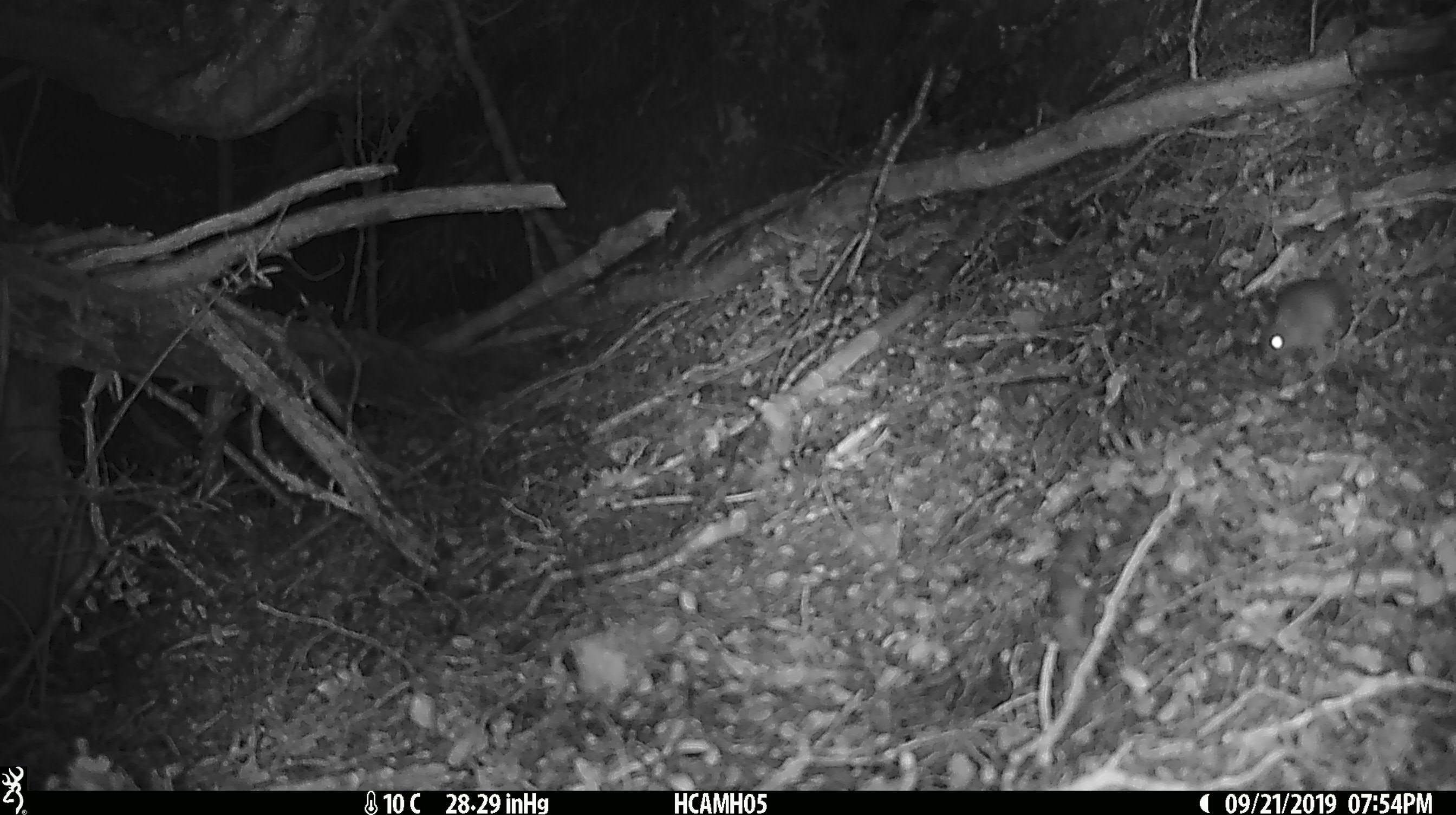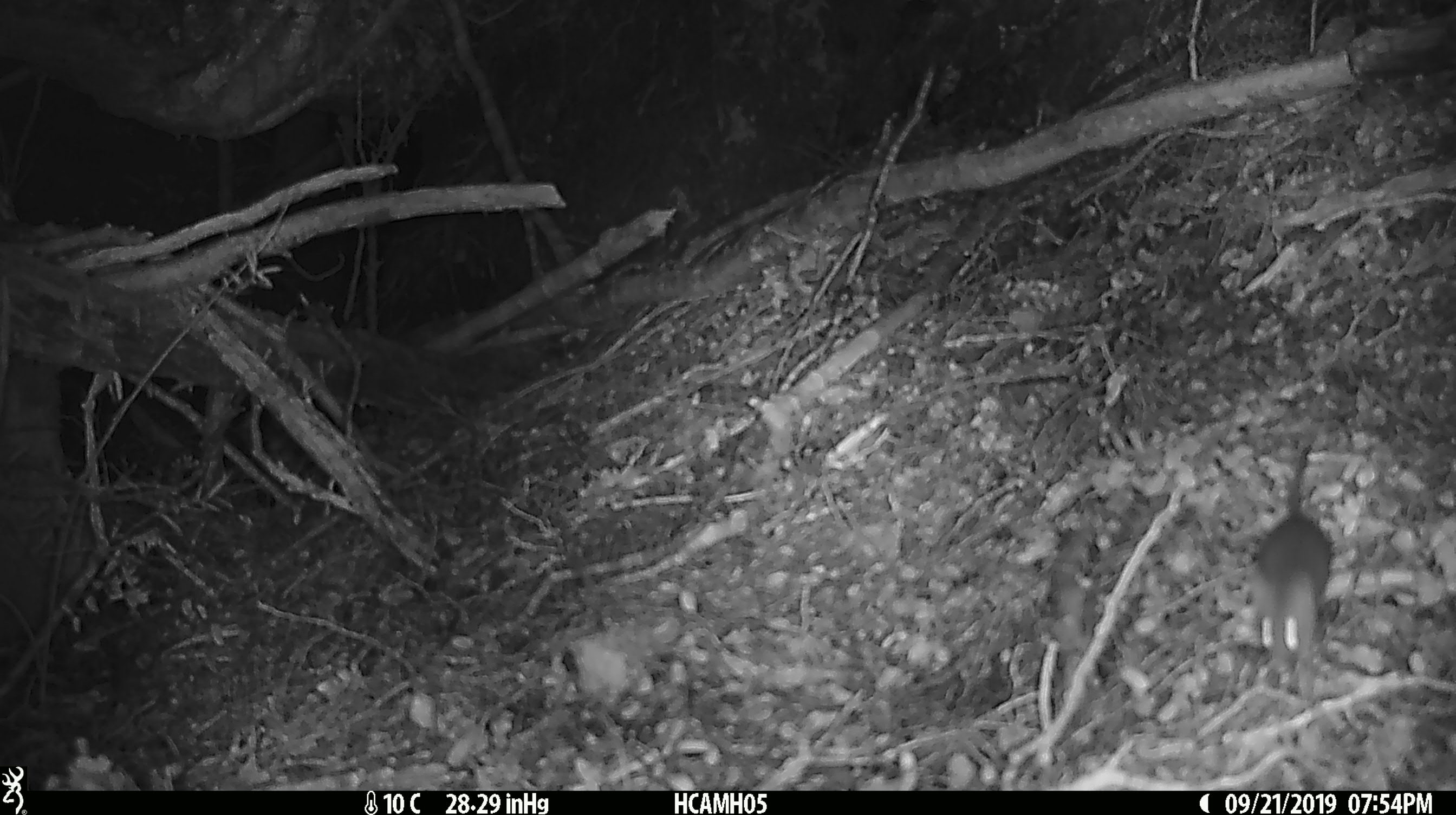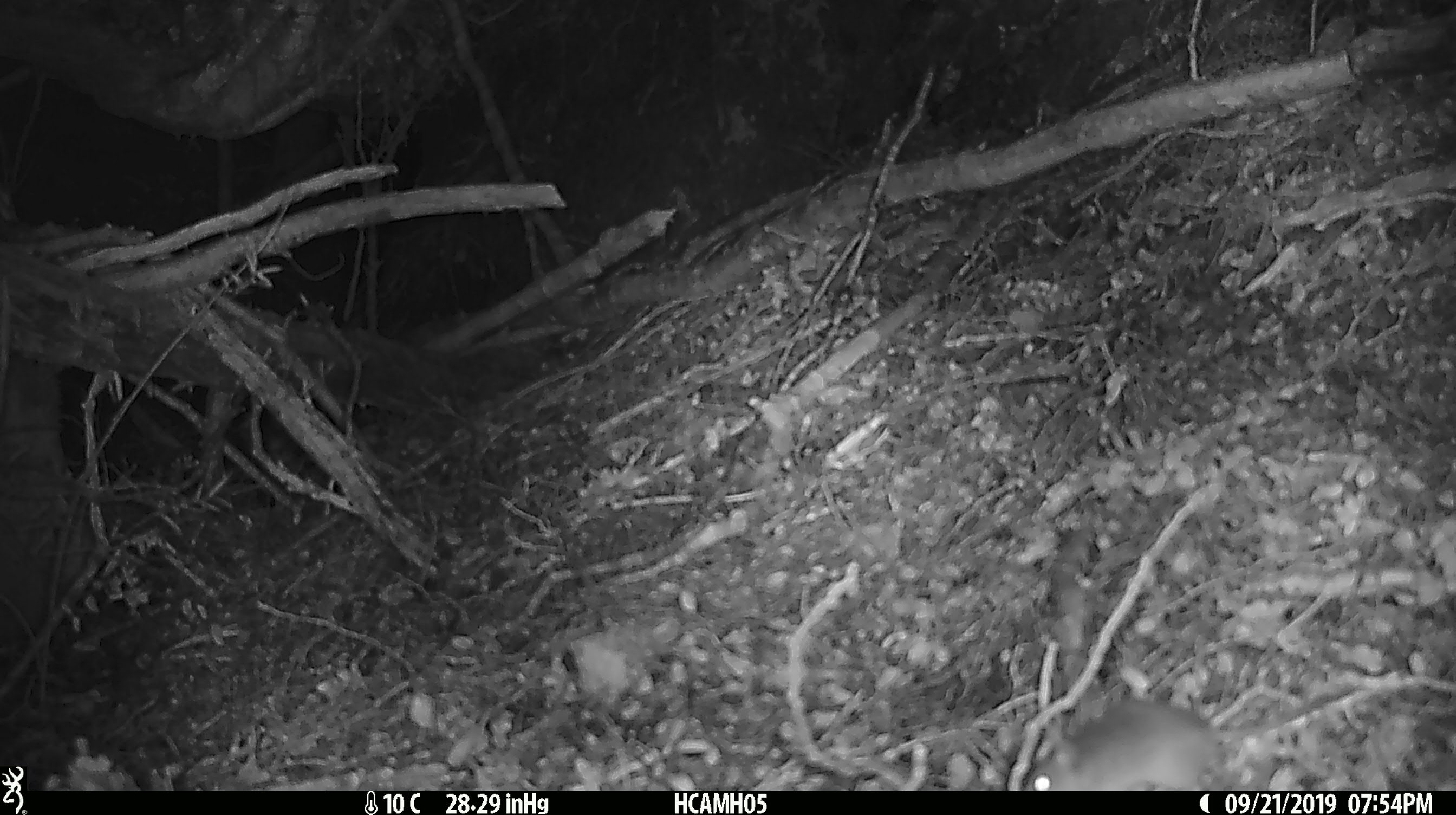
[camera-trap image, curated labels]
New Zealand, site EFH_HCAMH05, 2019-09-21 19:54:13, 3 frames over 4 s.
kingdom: Animalia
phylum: Chordata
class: Mammalia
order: Rodentia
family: Muridae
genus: Mus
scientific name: Mus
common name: mouse